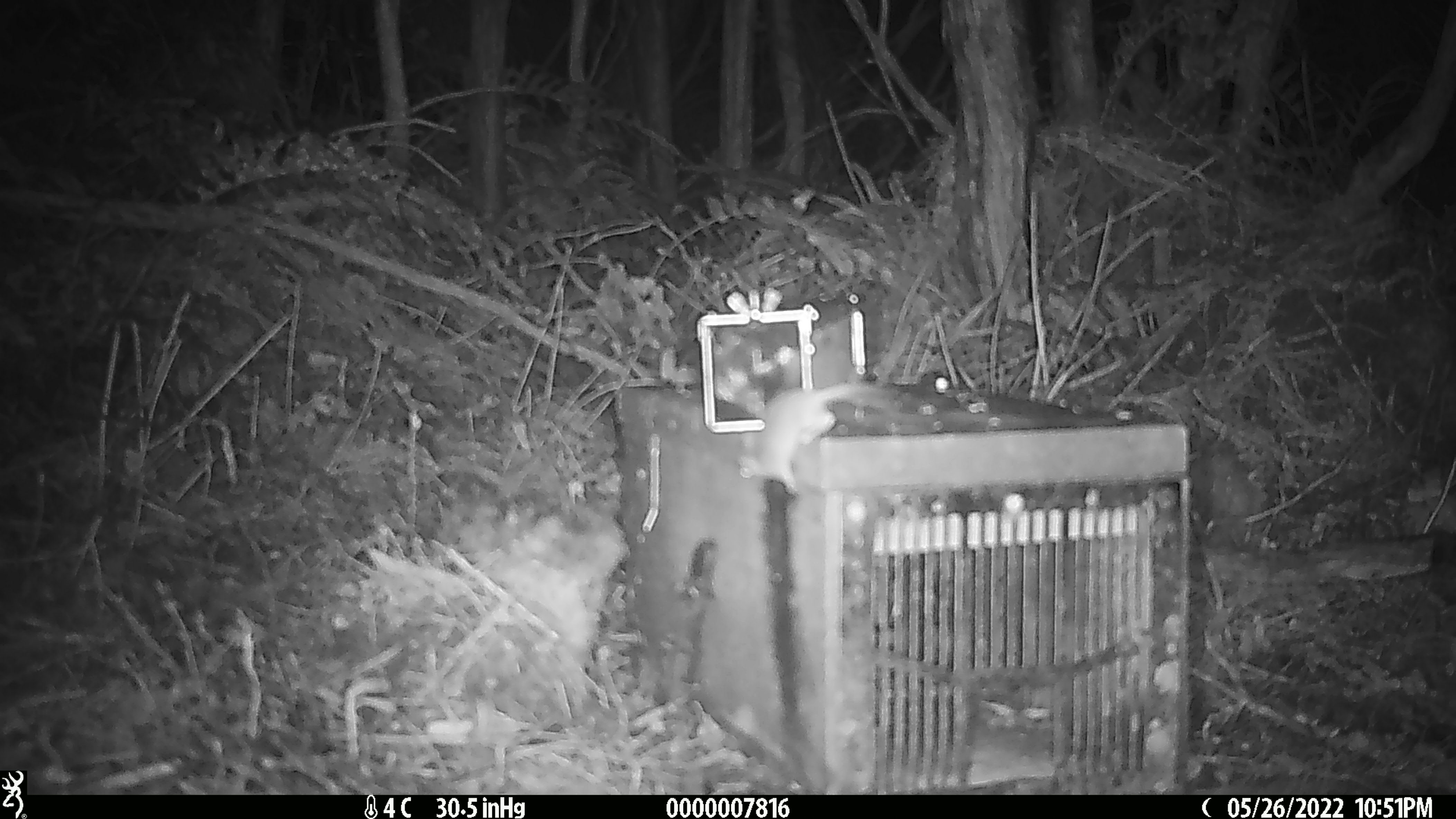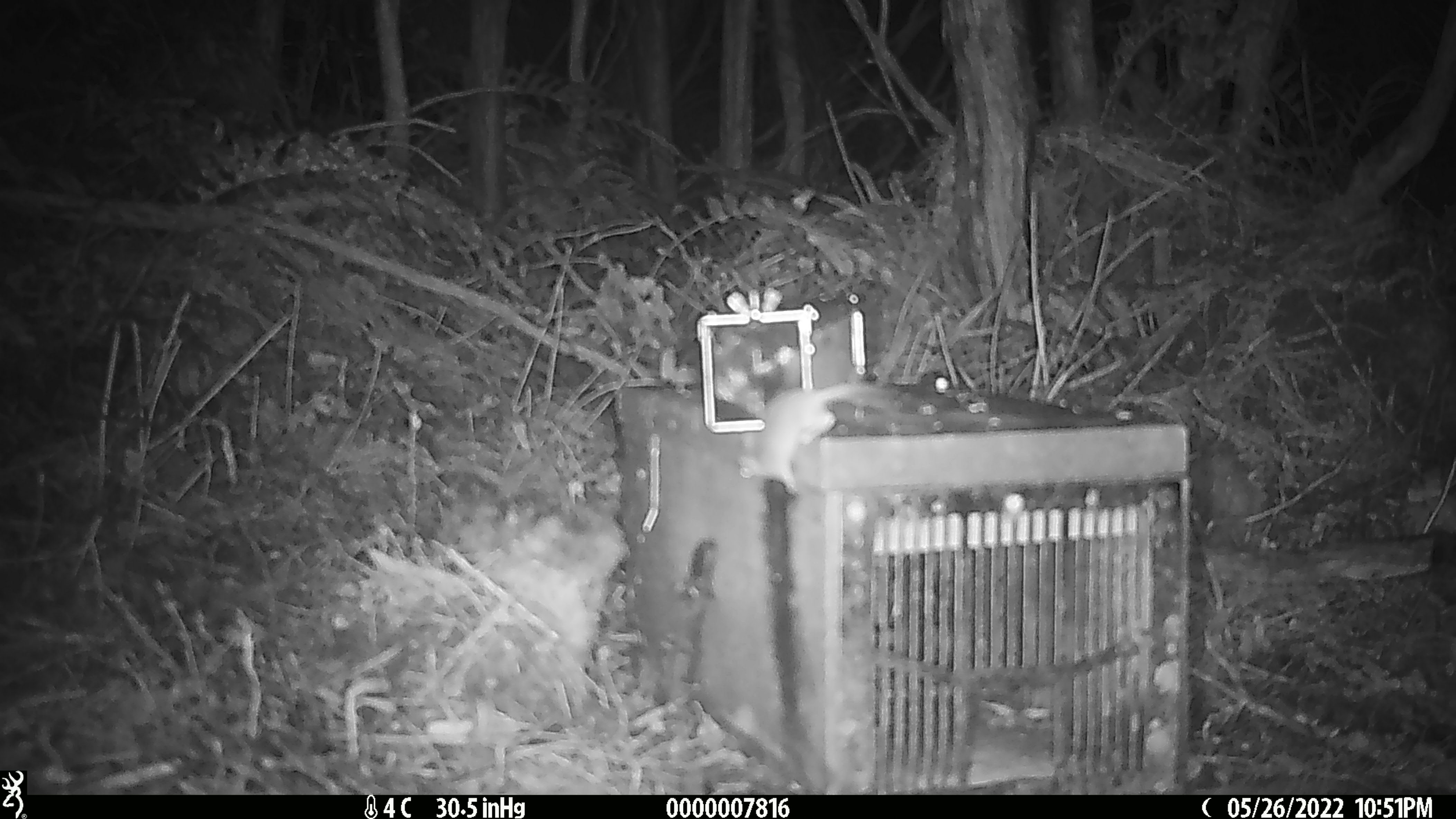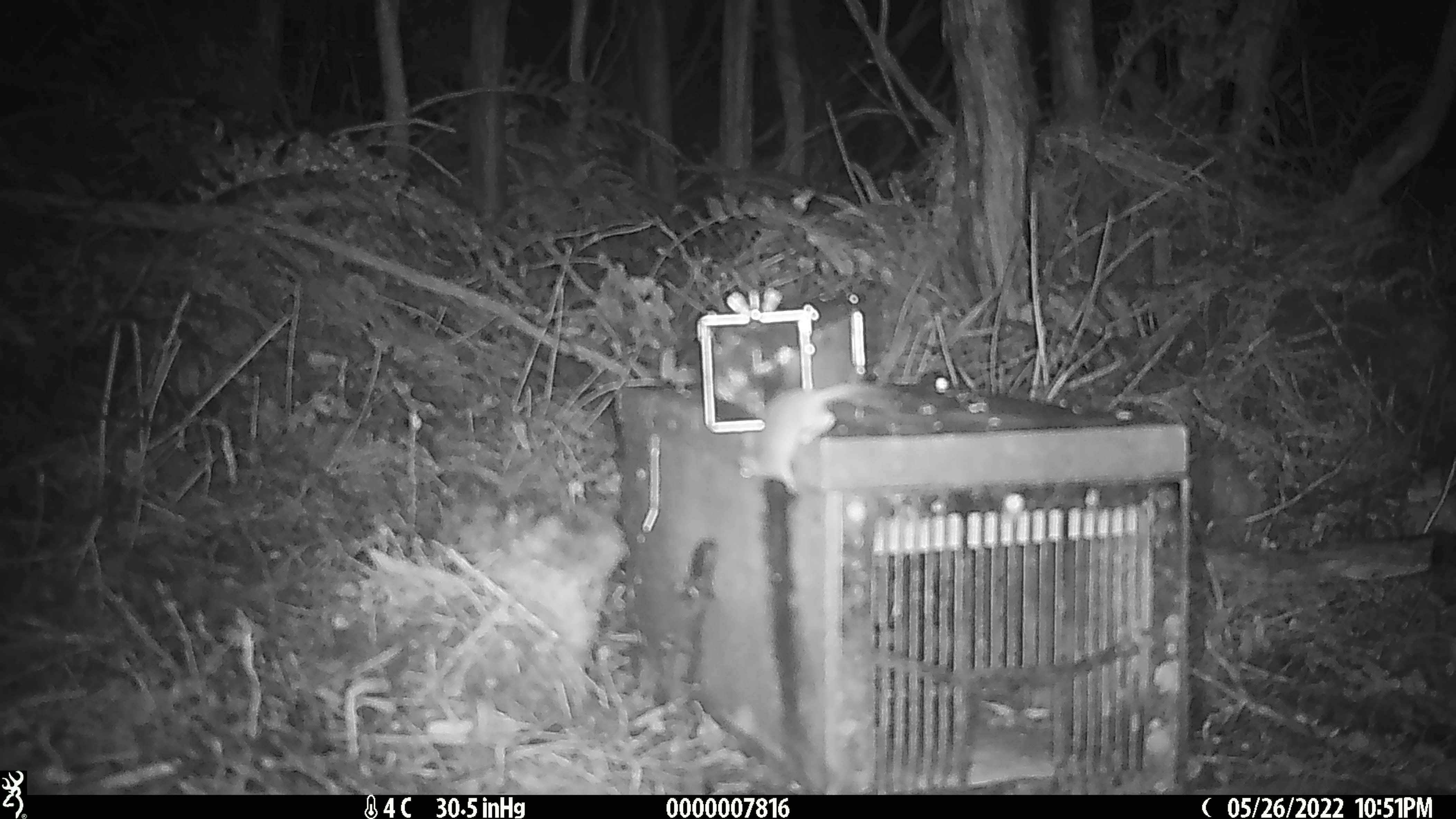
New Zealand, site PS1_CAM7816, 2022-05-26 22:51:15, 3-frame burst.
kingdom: Animalia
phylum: Chordata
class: Mammalia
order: Rodentia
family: Muridae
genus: Mus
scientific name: Mus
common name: mouse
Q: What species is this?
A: Mouse (Mus).